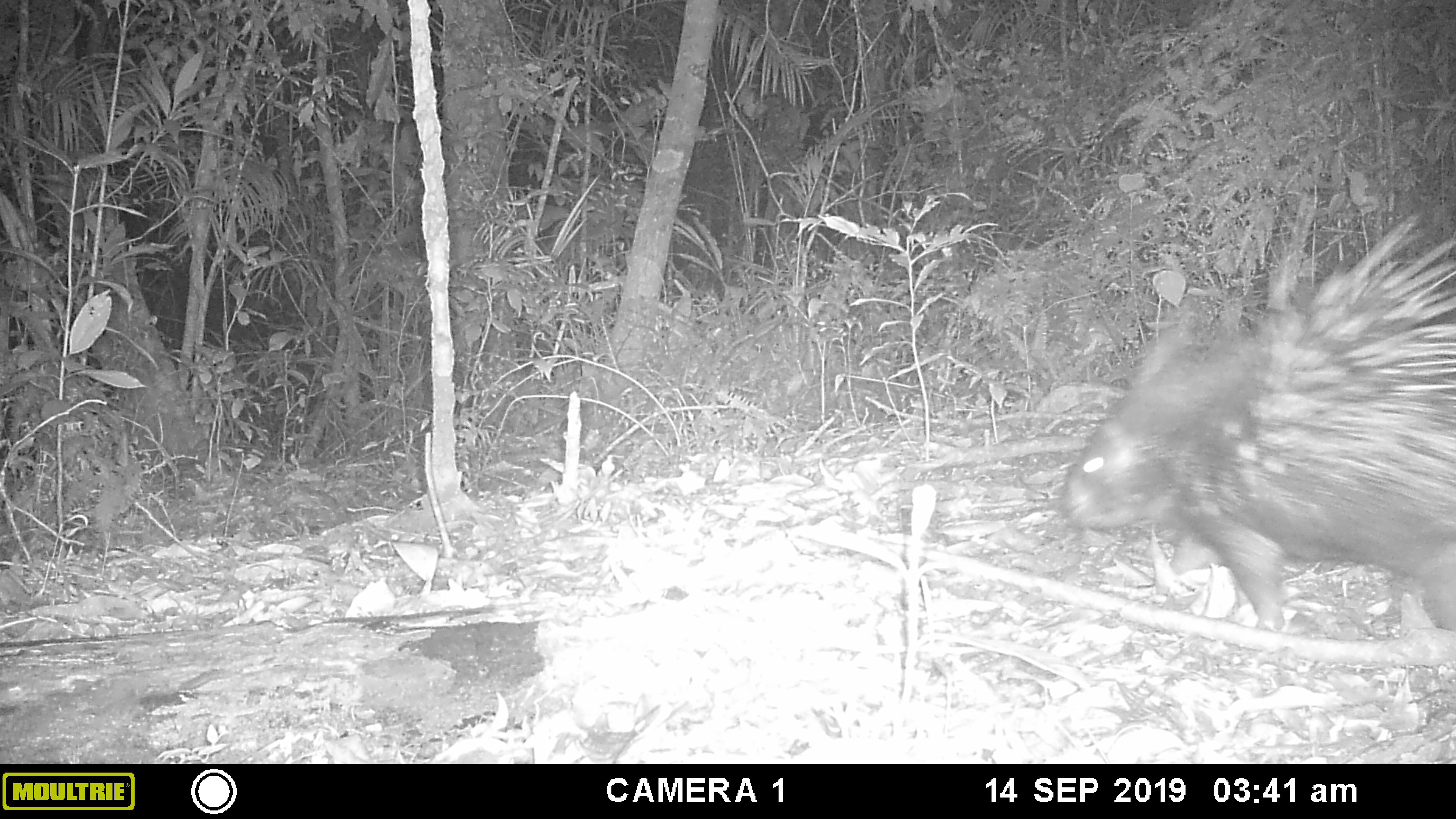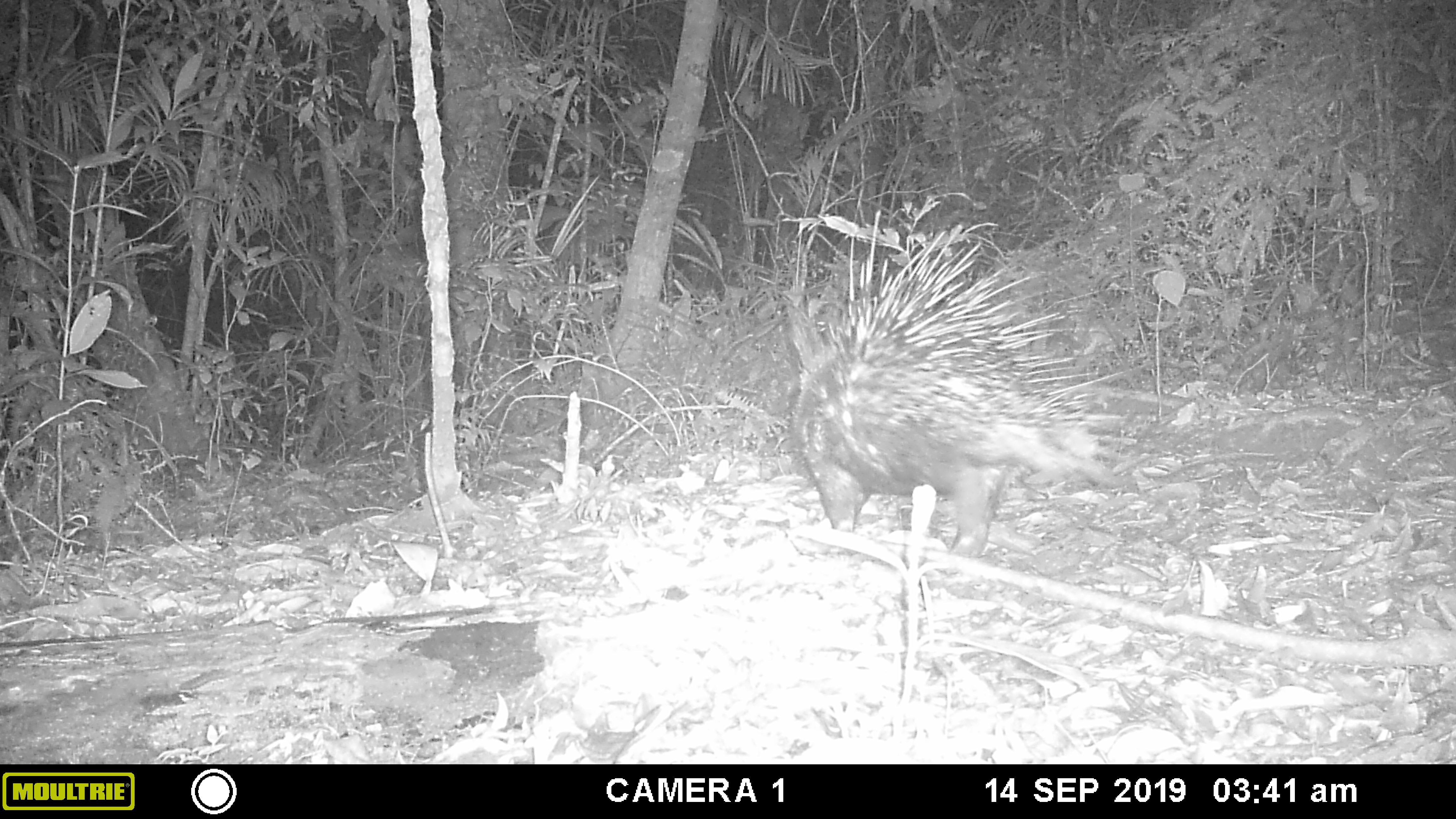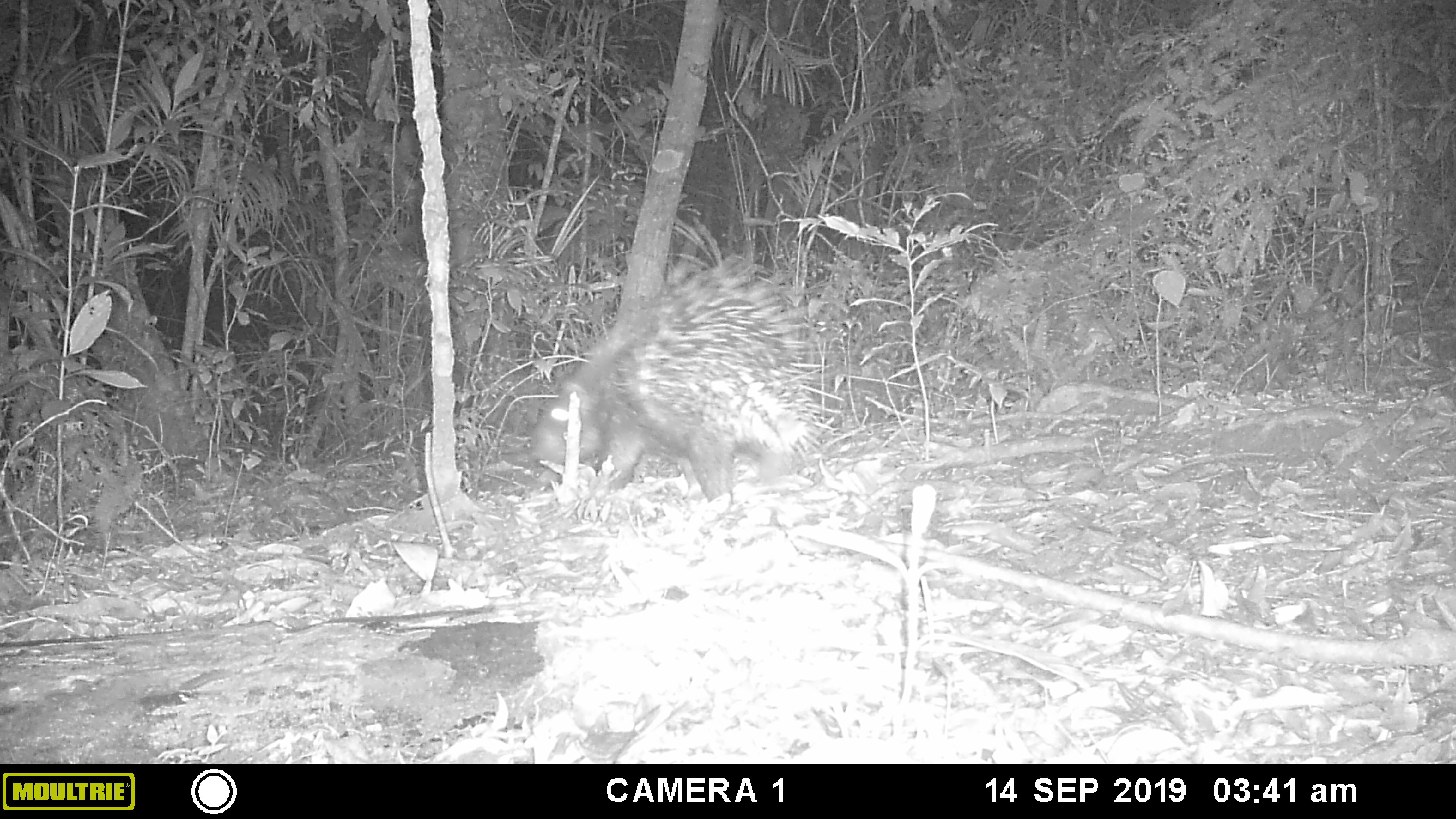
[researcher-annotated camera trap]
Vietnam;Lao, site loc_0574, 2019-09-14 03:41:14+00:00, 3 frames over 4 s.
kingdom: Animalia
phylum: Chordata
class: Mammalia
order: Rodentia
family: Hystricidae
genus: Hystrix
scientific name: Hystrix brachyura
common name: malayan porcupine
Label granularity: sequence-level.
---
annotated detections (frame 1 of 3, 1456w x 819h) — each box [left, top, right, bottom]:
malayan porcupine: [1050, 196, 1456, 630]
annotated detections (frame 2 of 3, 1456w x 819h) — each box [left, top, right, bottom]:
malayan porcupine: [790, 207, 1150, 559]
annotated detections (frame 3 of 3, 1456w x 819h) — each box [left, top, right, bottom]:
malayan porcupine: [529, 253, 845, 502]